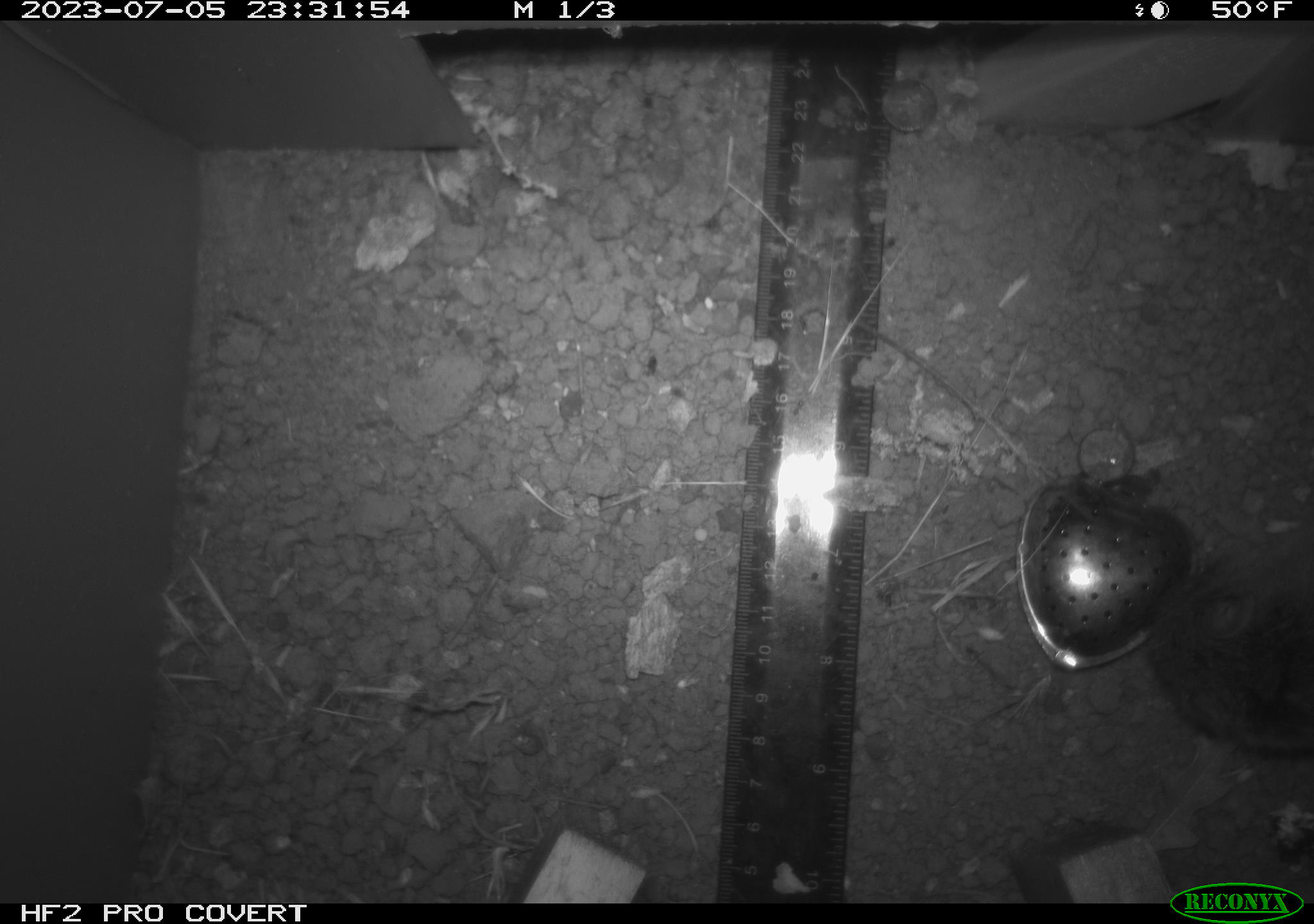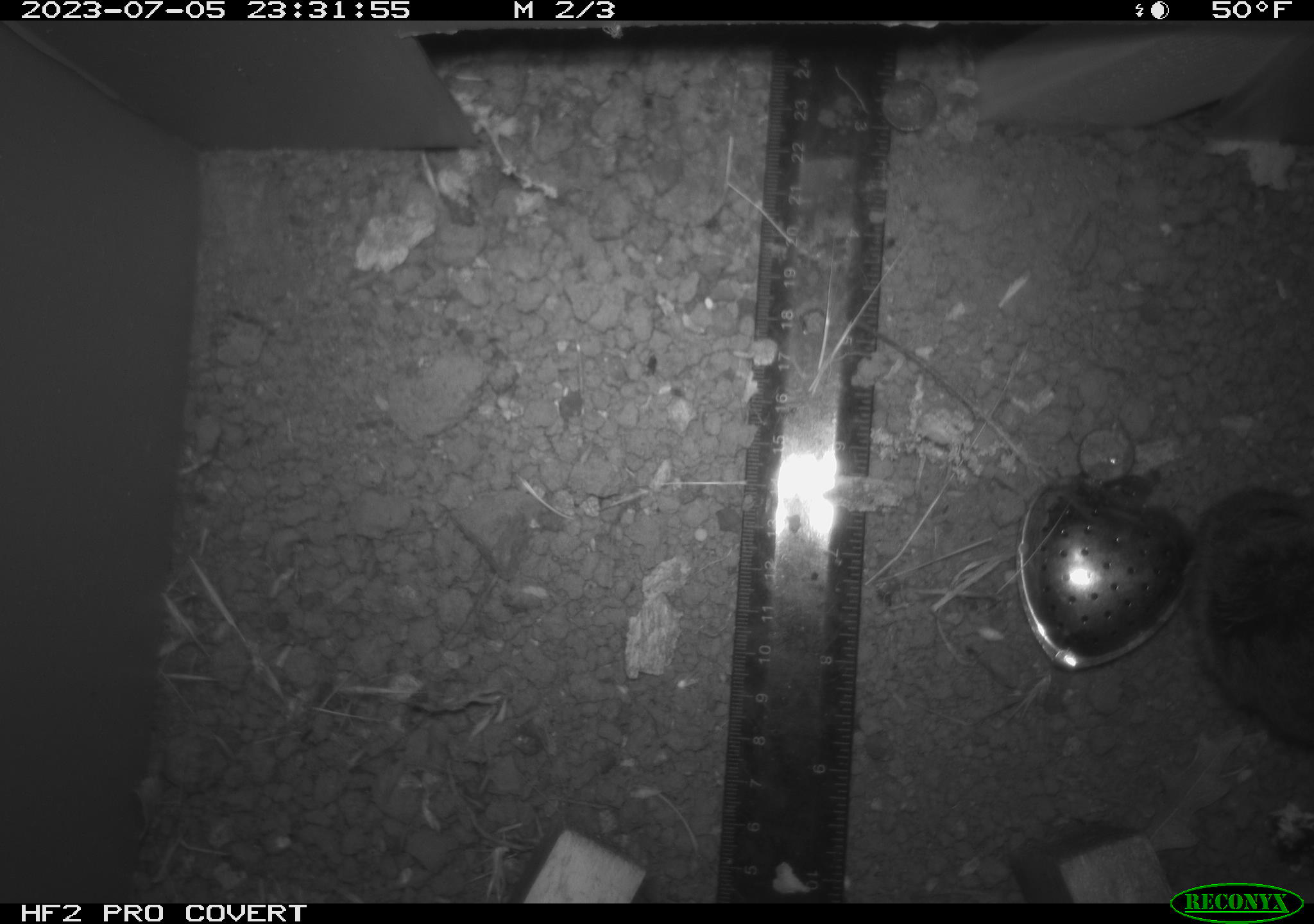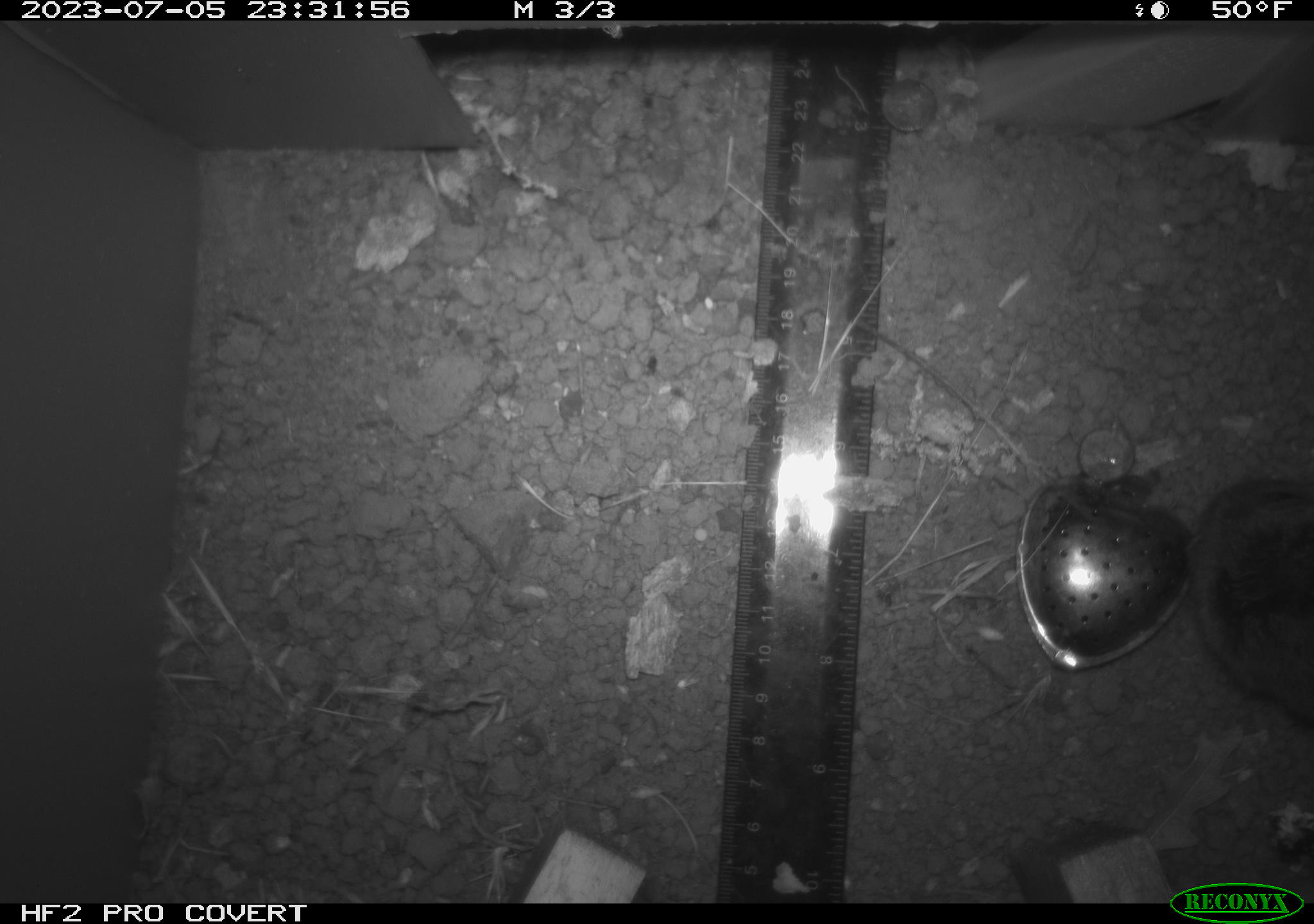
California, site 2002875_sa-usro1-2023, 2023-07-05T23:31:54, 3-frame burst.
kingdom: Animalia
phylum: Chordata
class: Mammalia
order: Rodentia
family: Cricetidae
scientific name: Arvicolinae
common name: voles, lemmings, and muskrats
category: arvicolinae subfamily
Arvicolinae subfamily (voles, lemmings, and muskrats) (Arvicolinae).